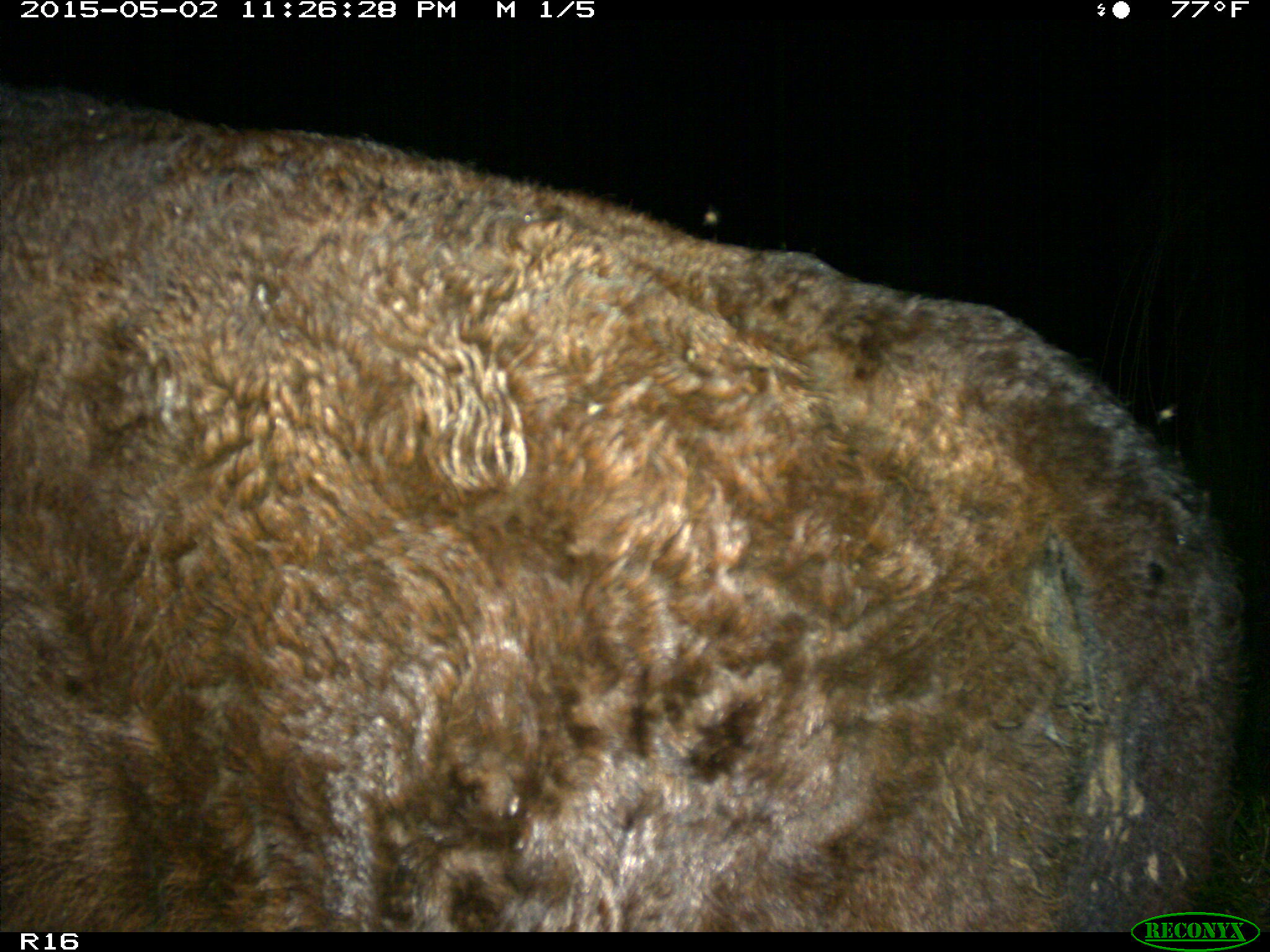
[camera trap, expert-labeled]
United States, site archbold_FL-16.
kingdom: Animalia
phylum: Chordata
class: Mammalia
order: Artiodactyla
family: Bovidae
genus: Bos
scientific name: Bos taurus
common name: domestic cow